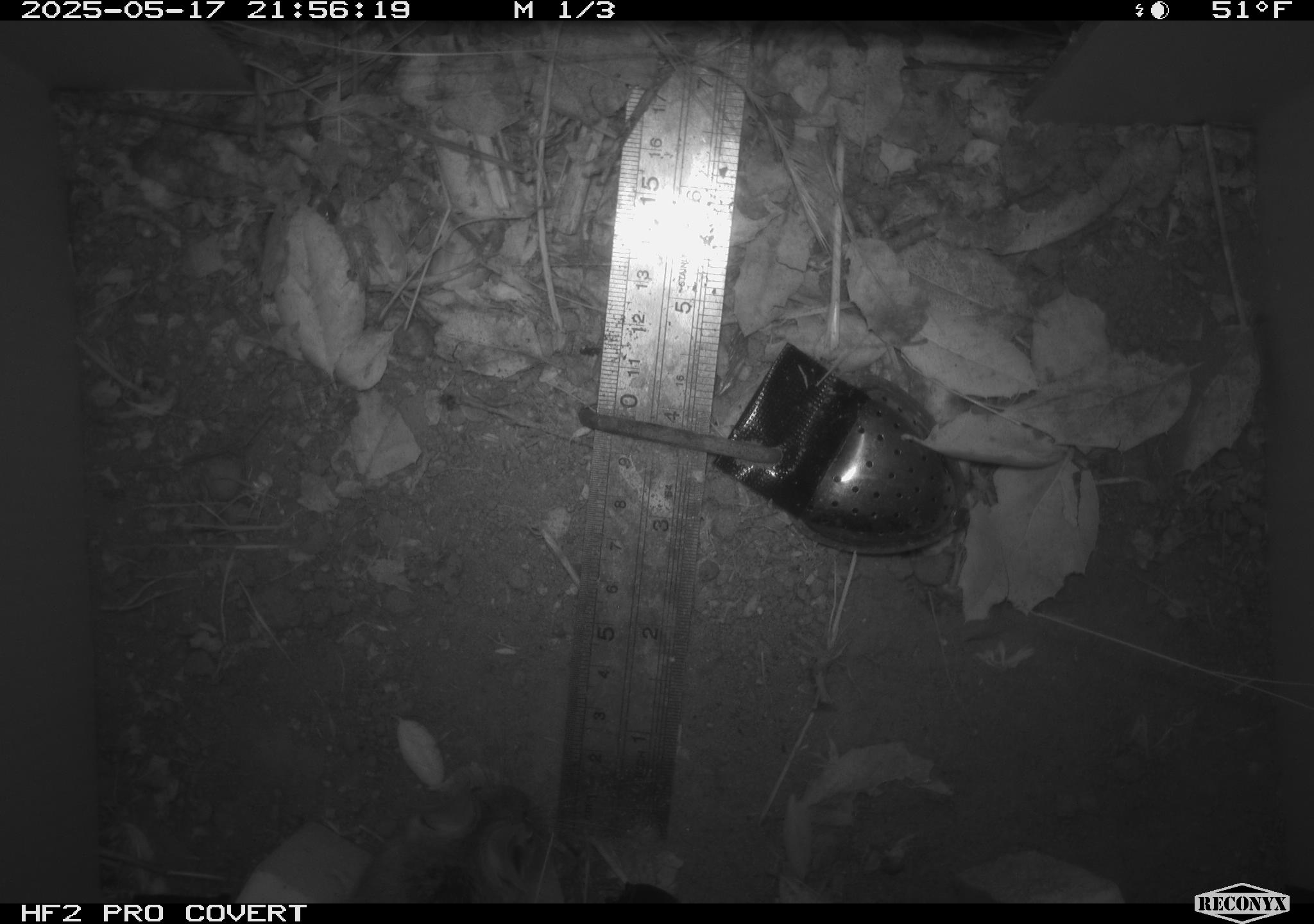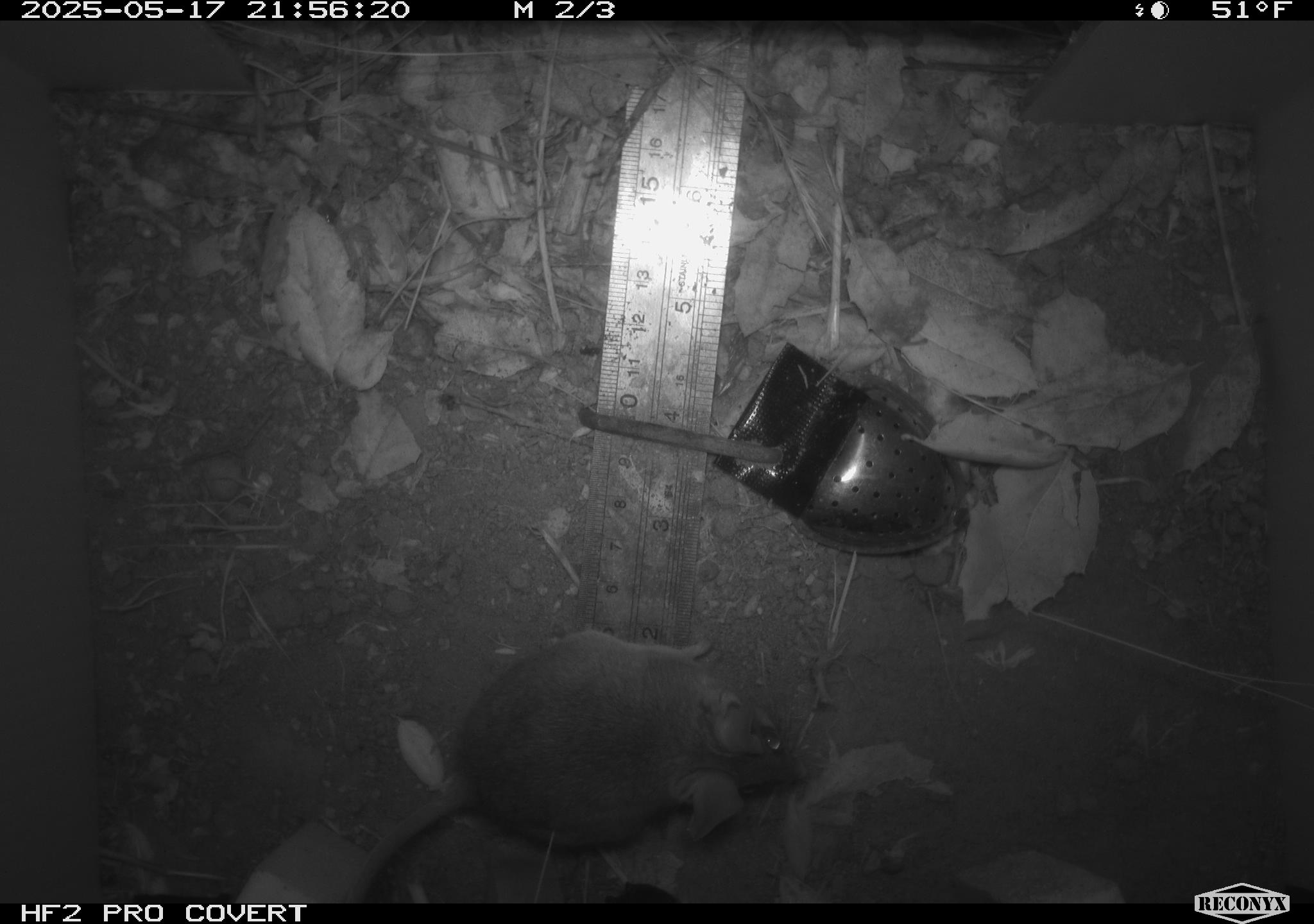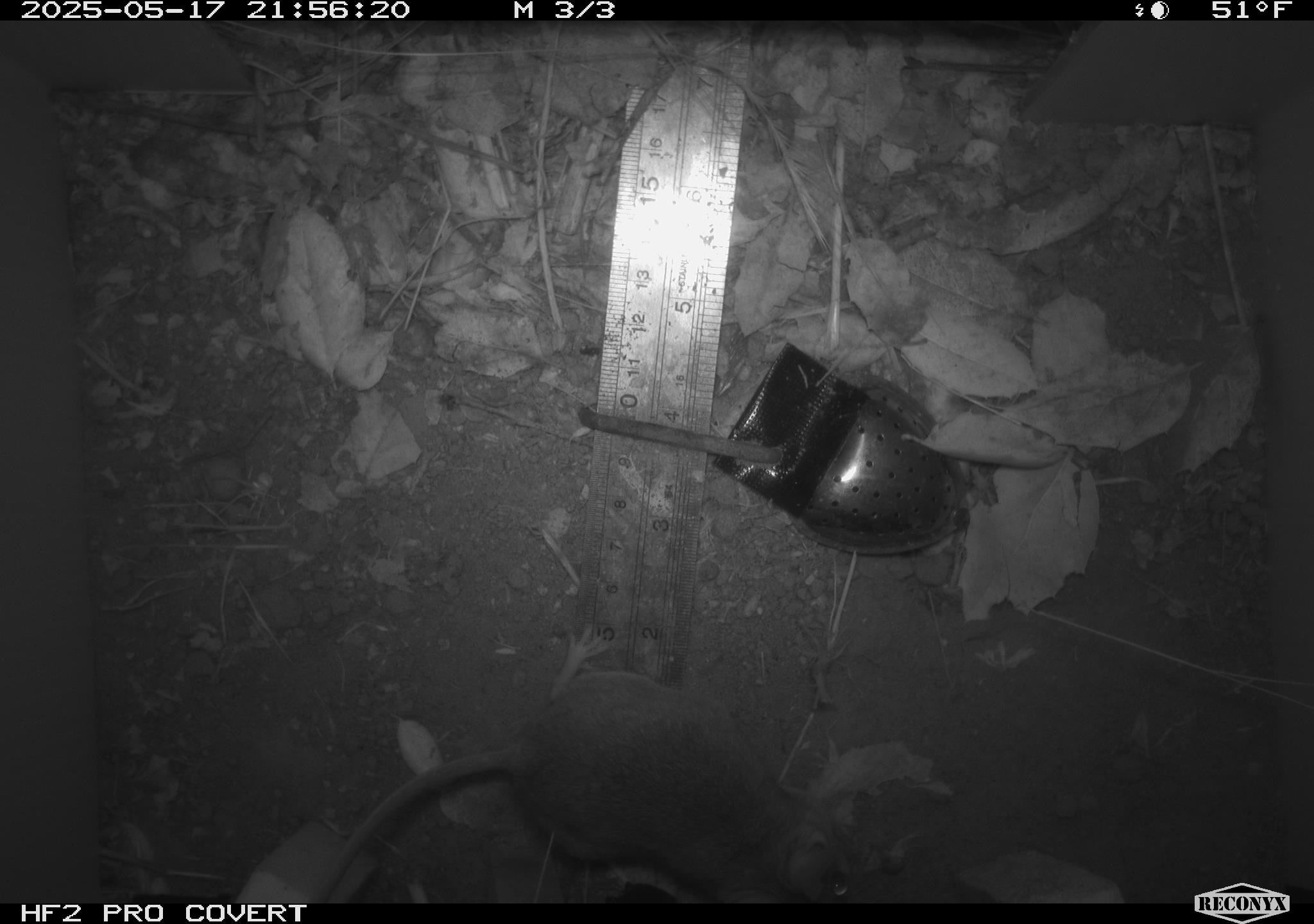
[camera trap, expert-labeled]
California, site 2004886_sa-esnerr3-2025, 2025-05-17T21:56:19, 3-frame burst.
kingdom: Animalia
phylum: Chordata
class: Mammalia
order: Rodentia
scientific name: Rodentia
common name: rodent